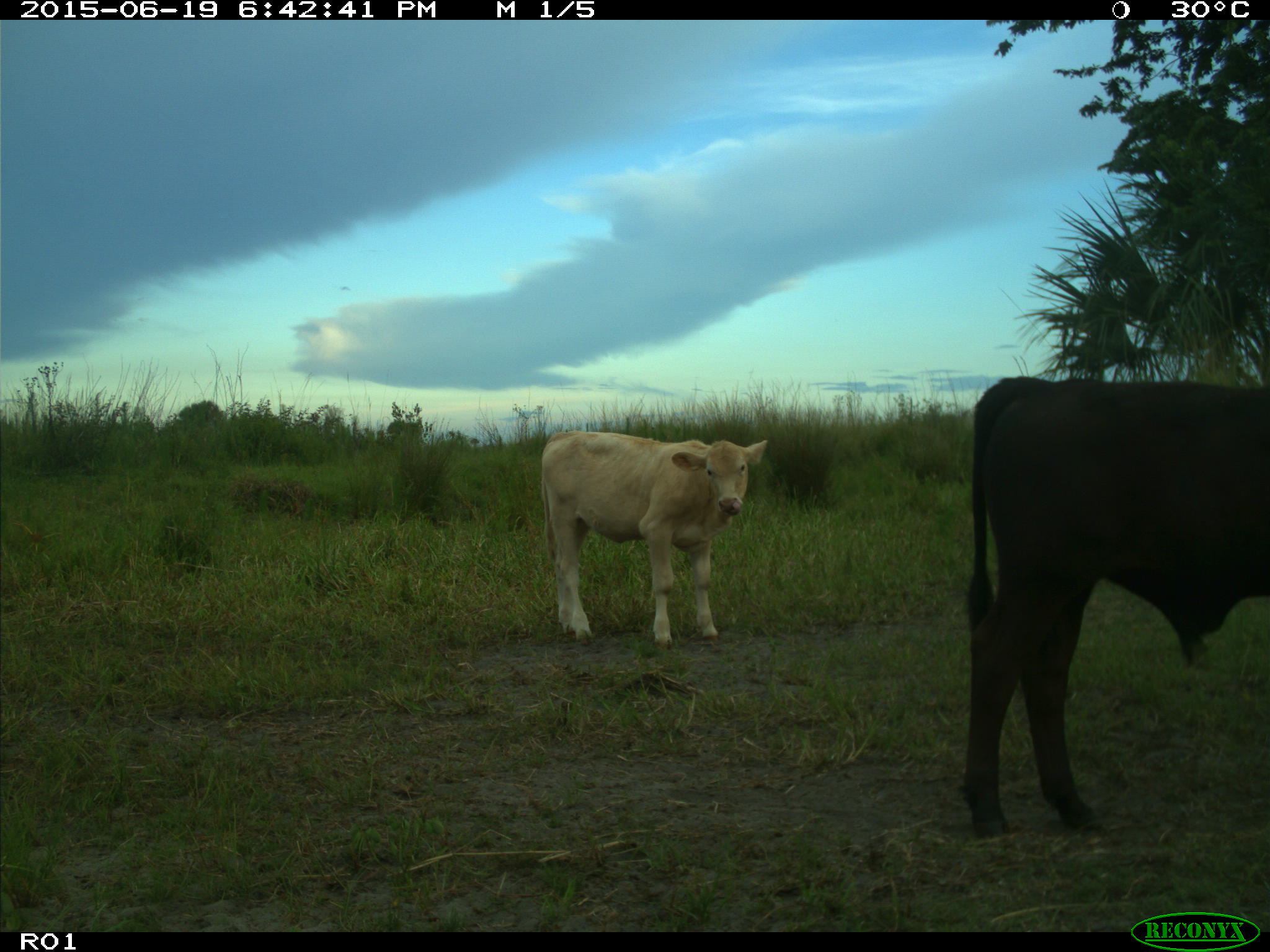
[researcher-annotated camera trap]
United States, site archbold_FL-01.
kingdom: Animalia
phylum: Chordata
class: Mammalia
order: Artiodactyla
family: Bovidae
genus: Bos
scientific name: Bos taurus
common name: domestic cow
Bos taurus (domestic cow).